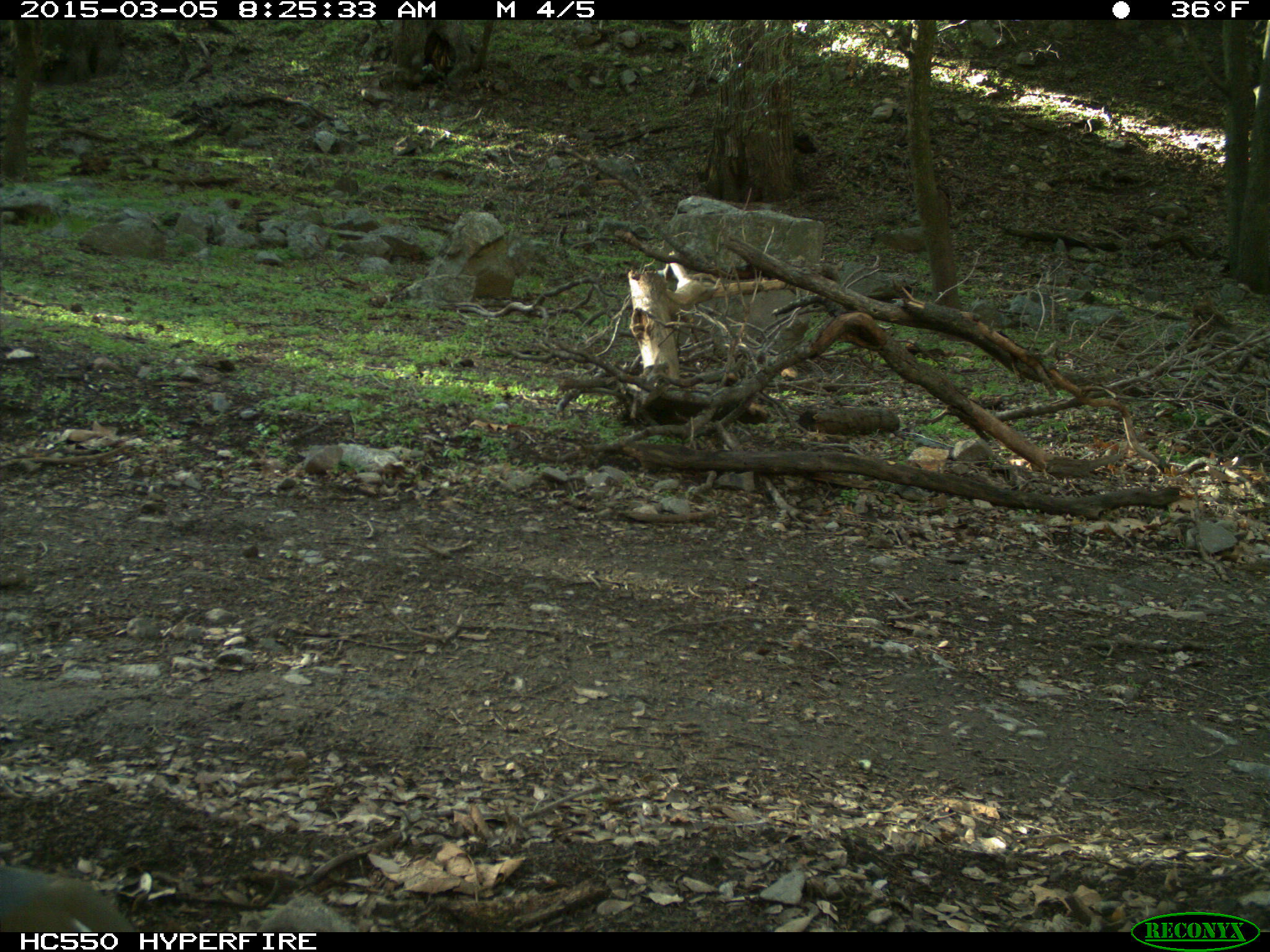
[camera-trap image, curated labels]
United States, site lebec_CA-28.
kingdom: Animalia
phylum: Chordata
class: Aves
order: Galliformes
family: Odontophoridae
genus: Callipepla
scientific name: Callipepla californica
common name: california quail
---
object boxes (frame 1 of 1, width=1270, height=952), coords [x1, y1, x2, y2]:
animal: [0, 866, 135, 932]